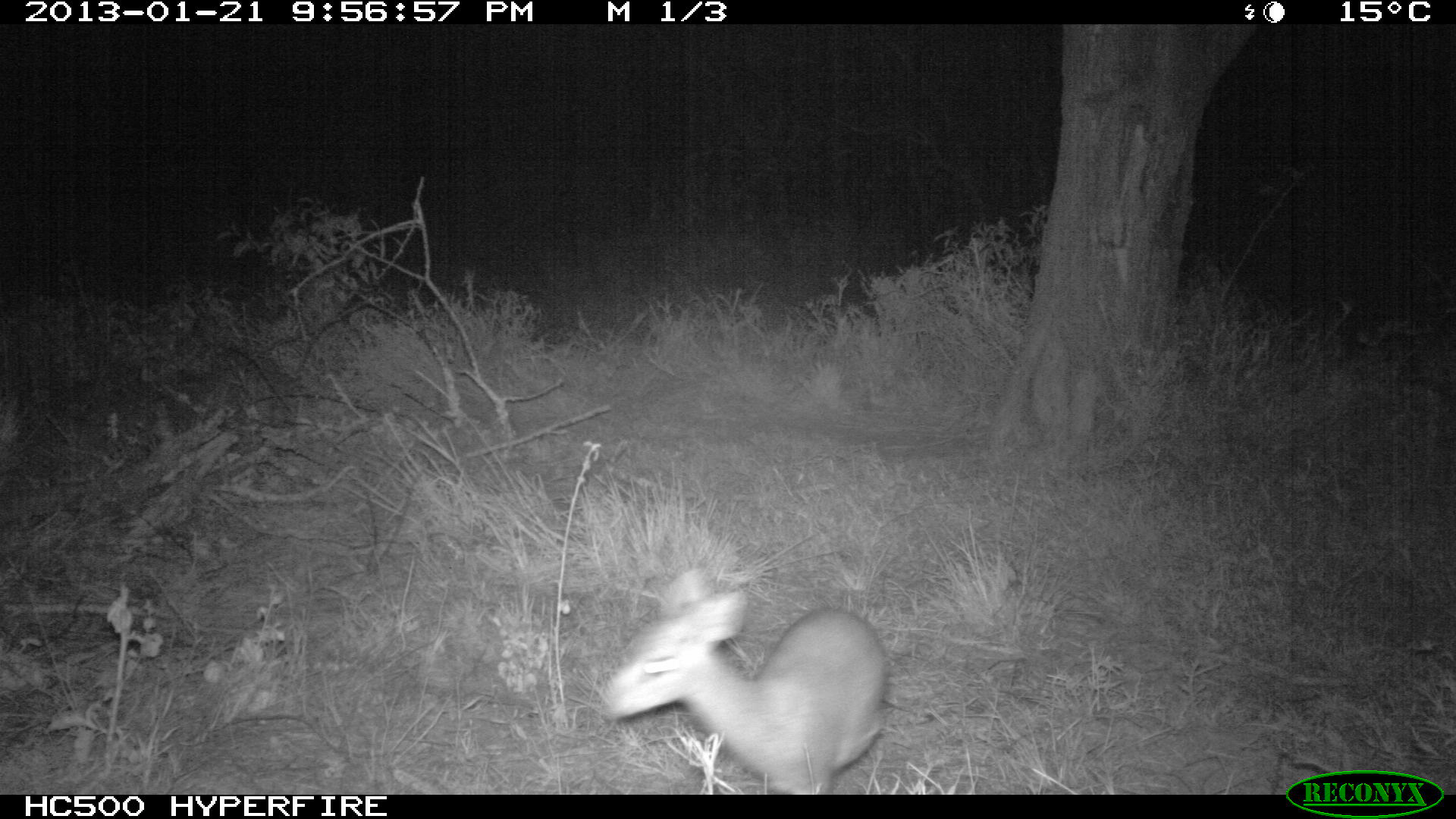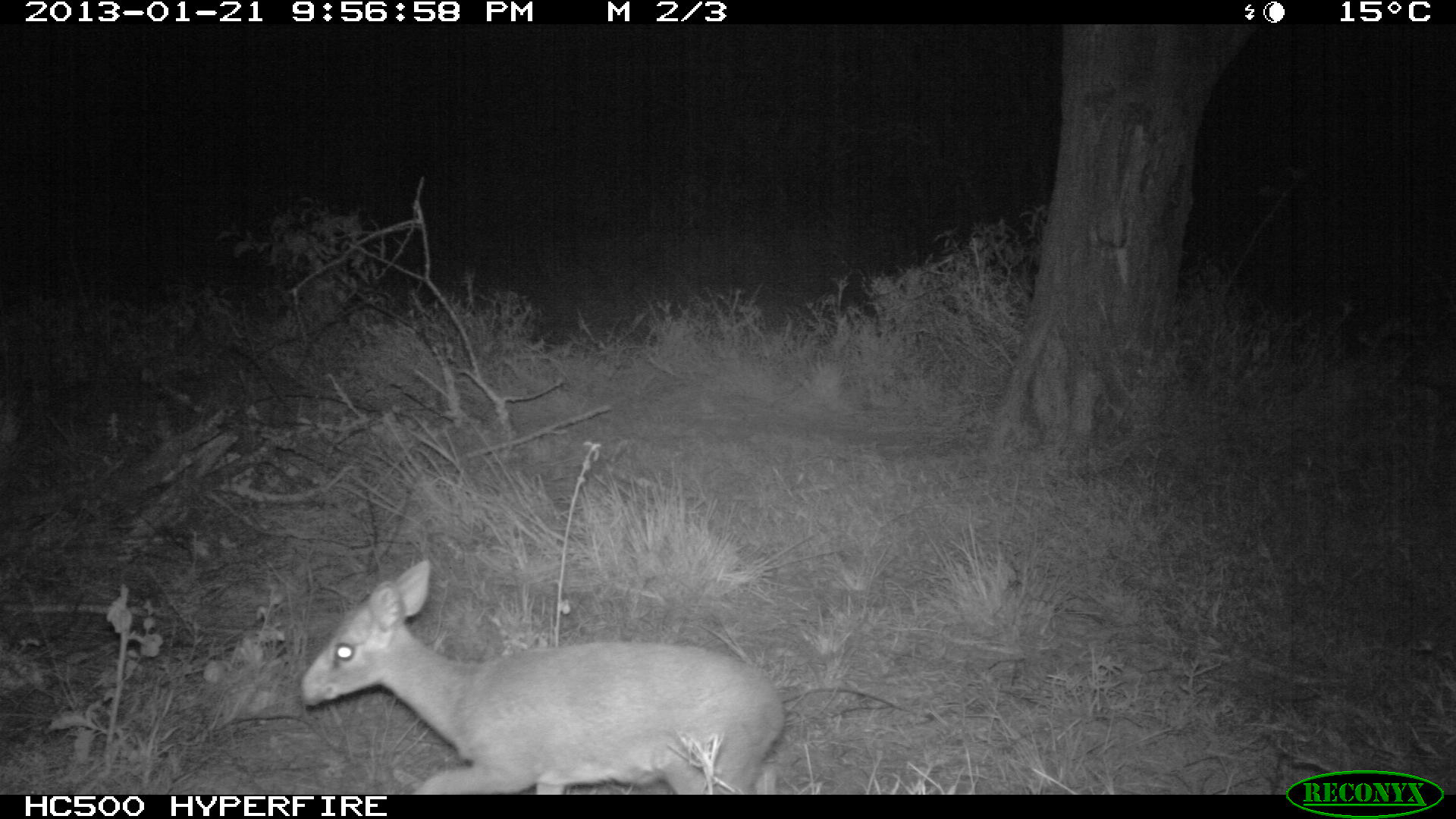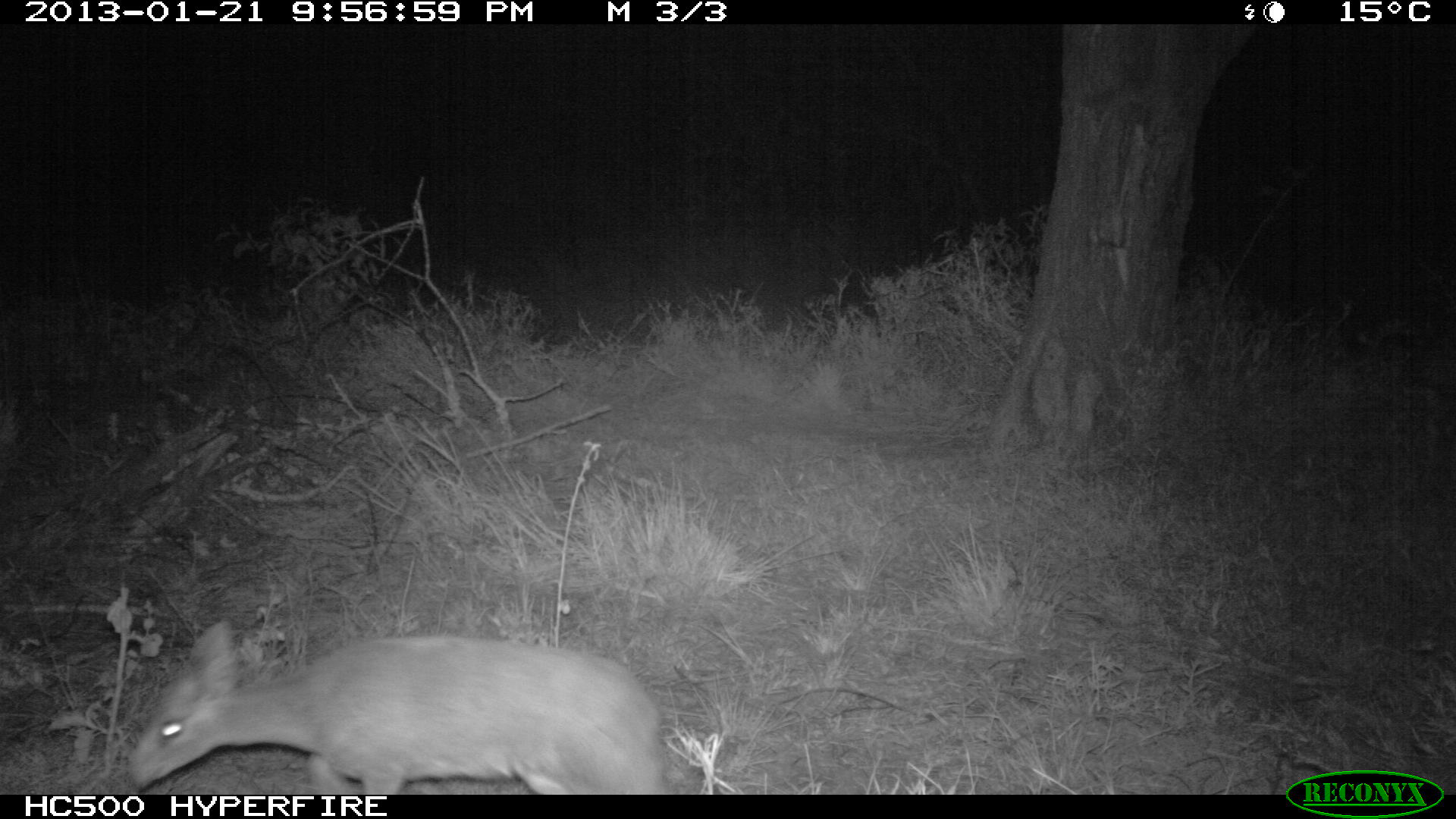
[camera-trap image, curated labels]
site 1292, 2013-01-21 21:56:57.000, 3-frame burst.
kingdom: Animalia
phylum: Chordata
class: Mammalia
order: Artiodactyla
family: Bovidae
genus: Madoqua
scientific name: Madoqua guentheri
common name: günther's dik-dik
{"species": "Madoqua guentheri (günther's dik-dik)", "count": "1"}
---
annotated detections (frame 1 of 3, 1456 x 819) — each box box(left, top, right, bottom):
madoqua guentheri: box(598, 566, 887, 792)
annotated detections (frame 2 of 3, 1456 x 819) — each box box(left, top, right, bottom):
madoqua guentheri: box(298, 558, 783, 792)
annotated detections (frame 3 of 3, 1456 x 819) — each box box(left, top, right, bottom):
madoqua guentheri: box(123, 622, 661, 792)